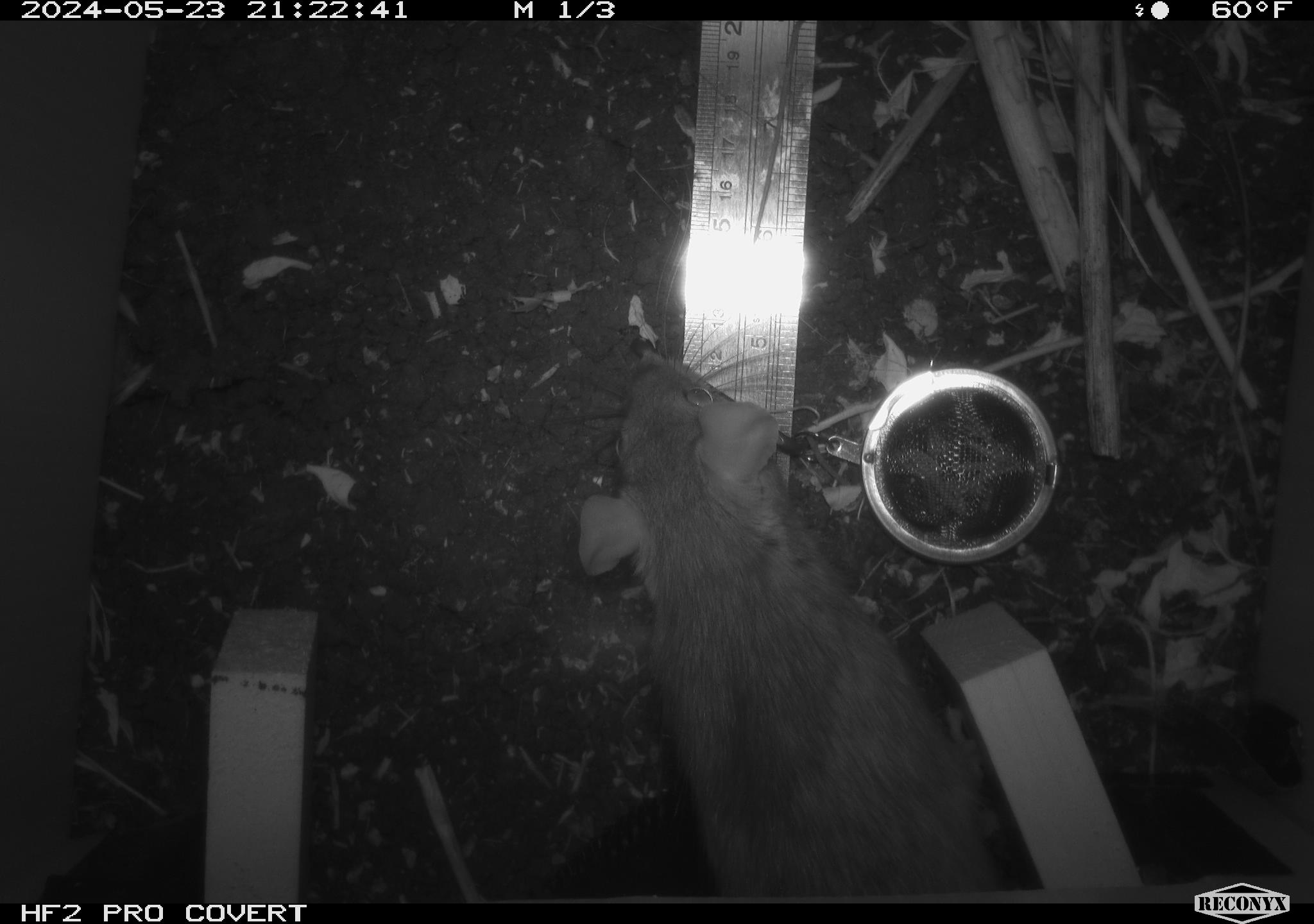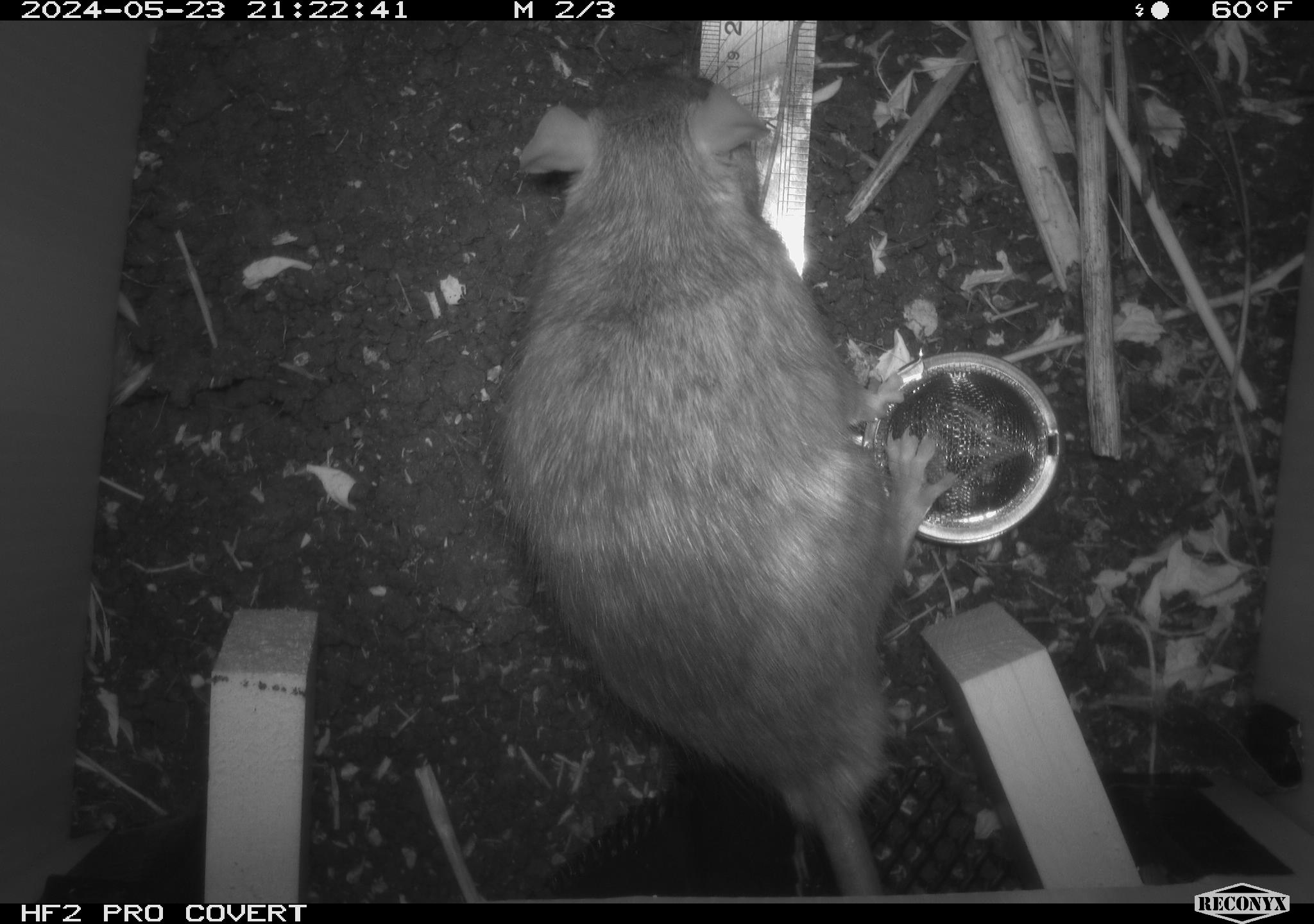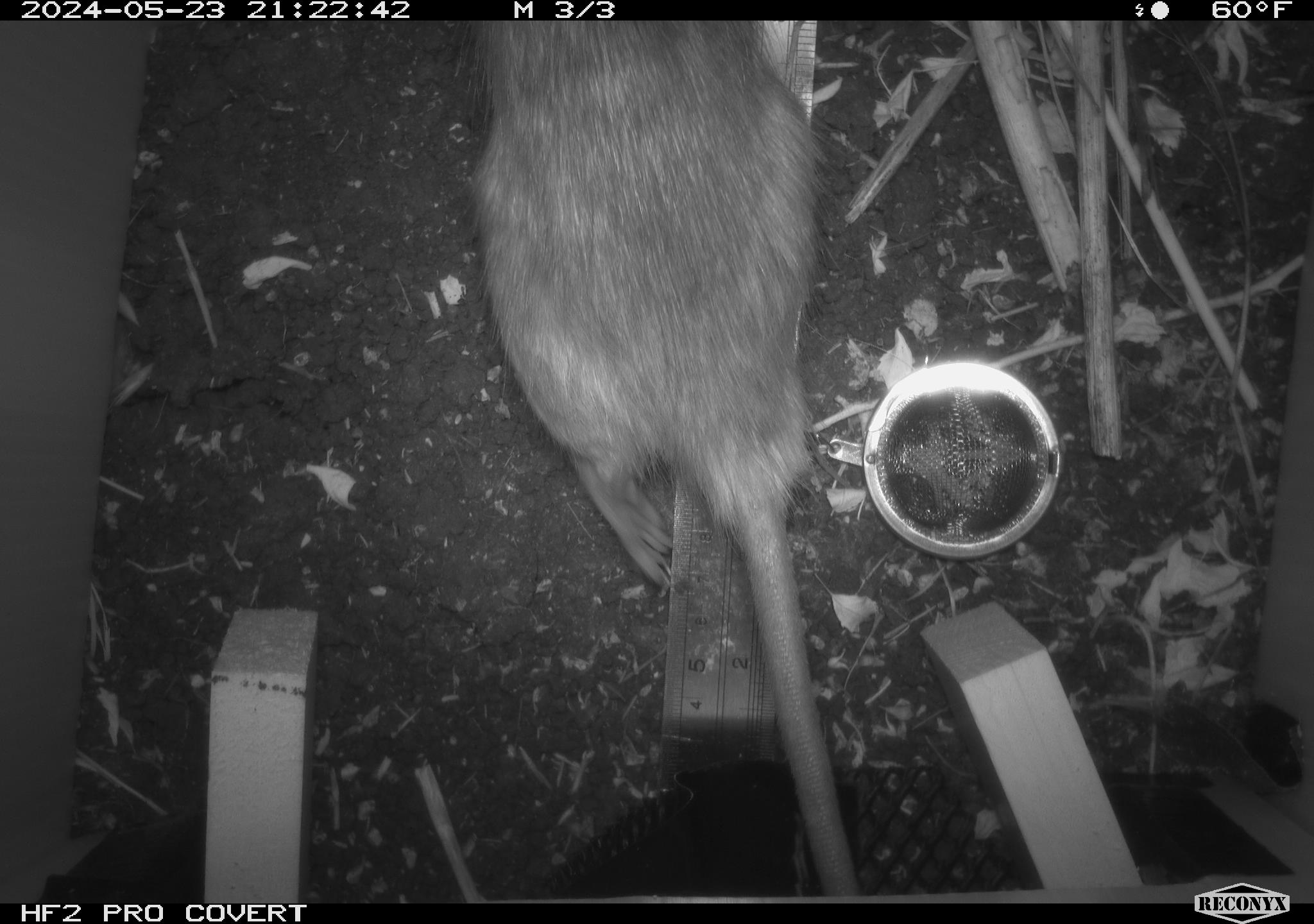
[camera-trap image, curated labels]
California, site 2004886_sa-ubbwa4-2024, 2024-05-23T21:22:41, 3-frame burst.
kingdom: Animalia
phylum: Chordata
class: Mammalia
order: Rodentia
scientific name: Rodentia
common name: woodrat or rat or mouse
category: woodrat or rat or mouse species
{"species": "woodrat or rat or mouse species (woodrat or rat or mouse) (Rodentia)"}